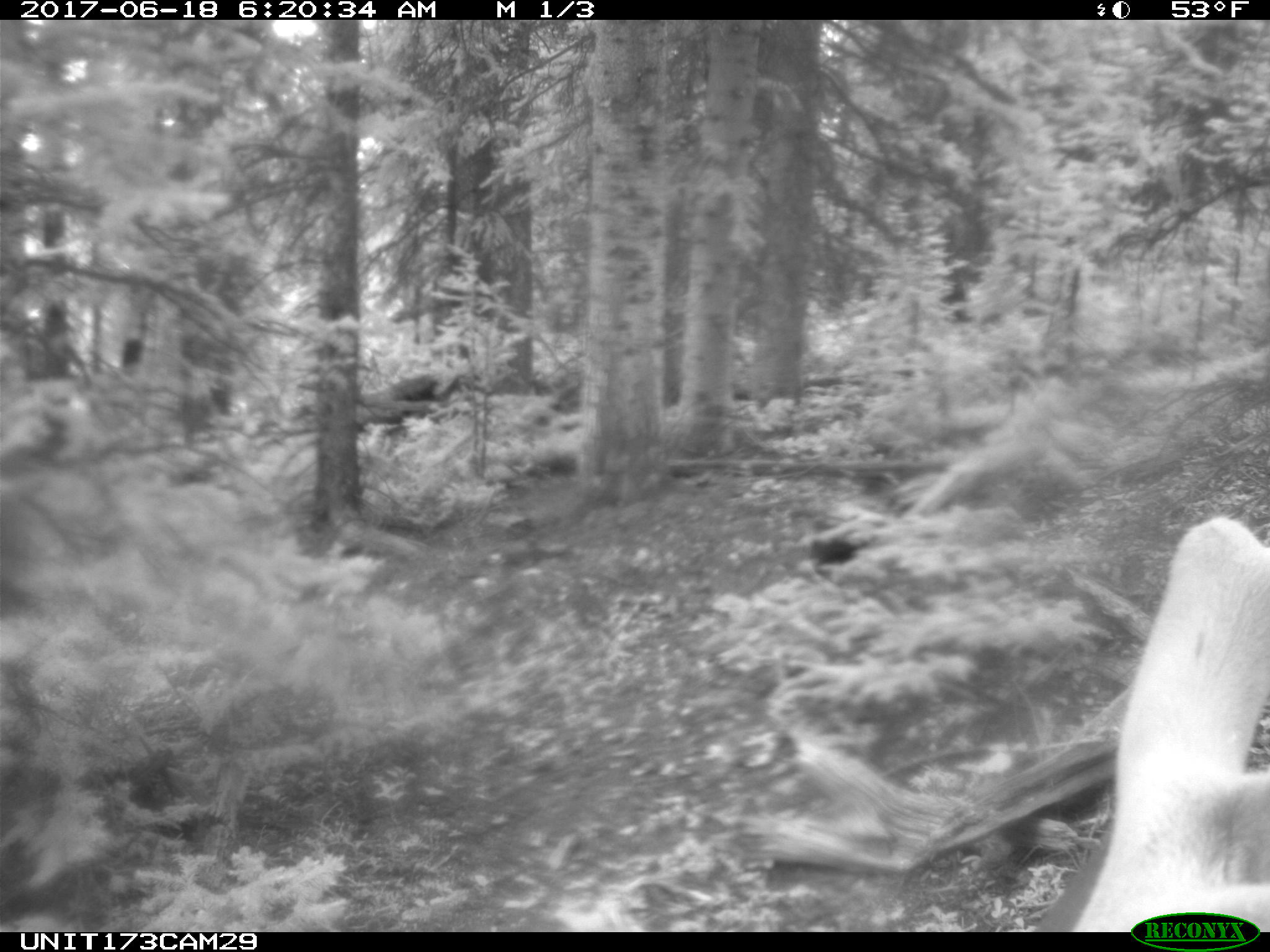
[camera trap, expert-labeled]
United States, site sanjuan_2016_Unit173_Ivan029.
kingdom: Animalia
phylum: Chordata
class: Mammalia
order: Artiodactyla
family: Cervidae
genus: Cervus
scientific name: Cervus elaphus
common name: red deer